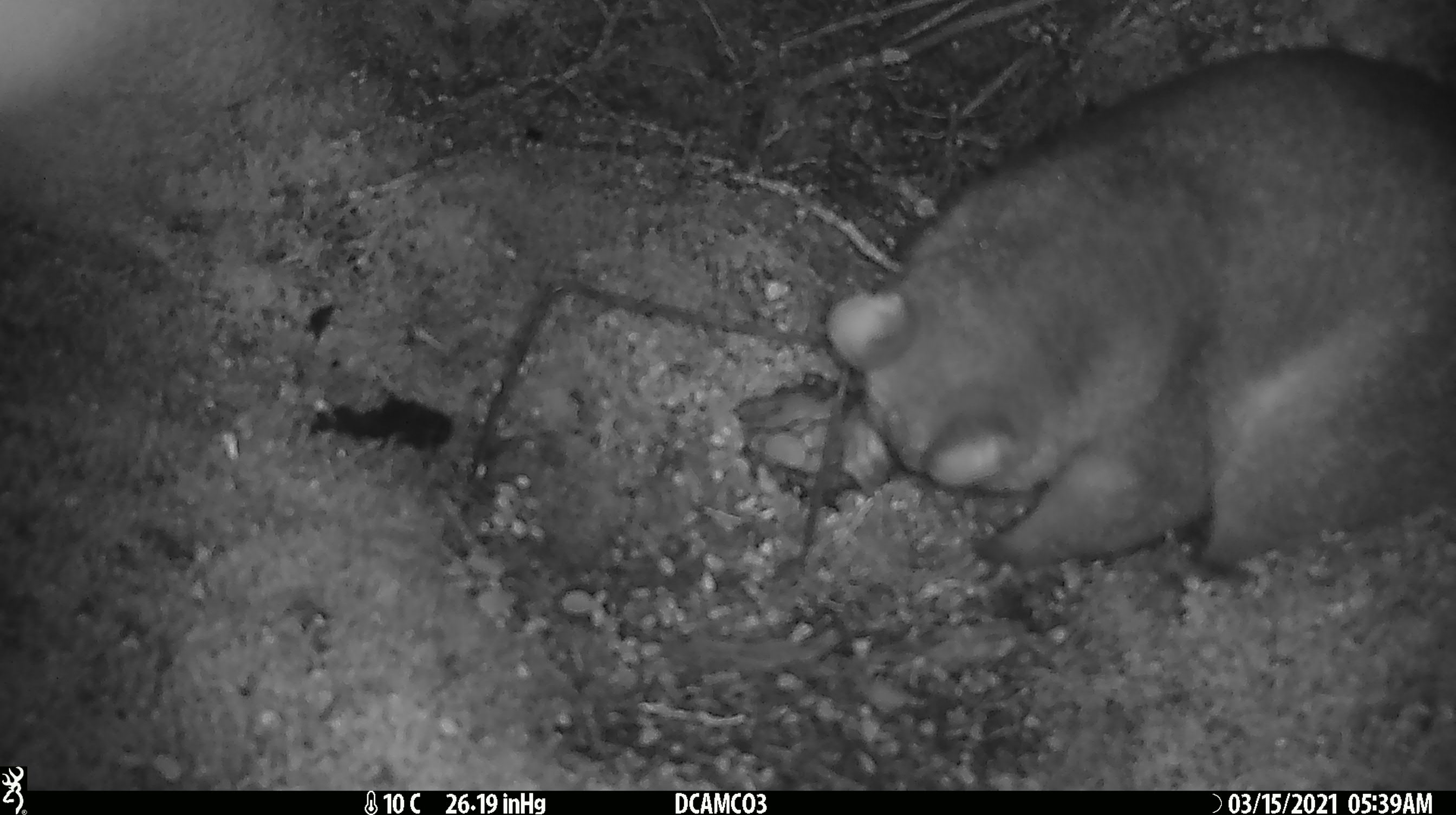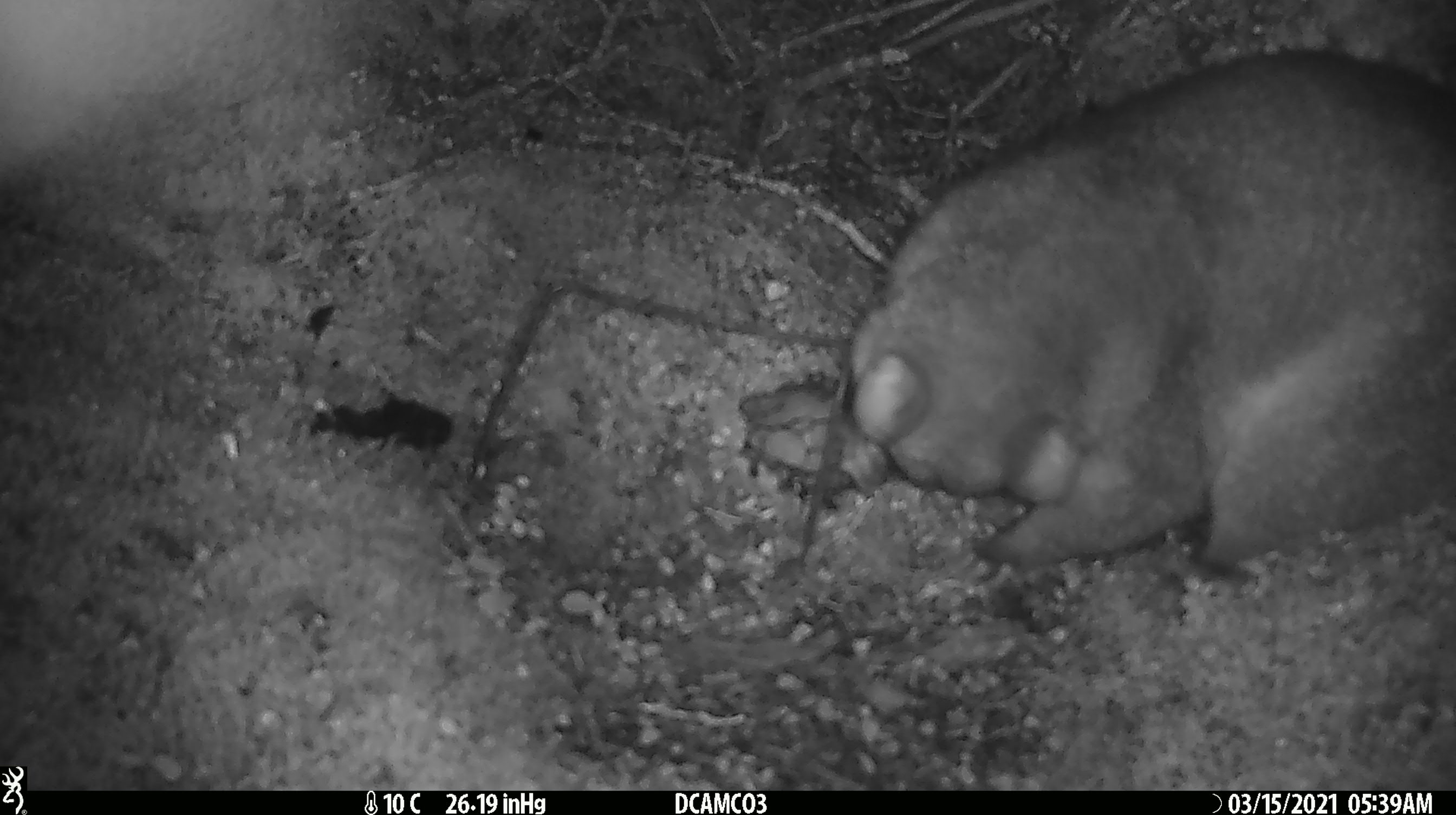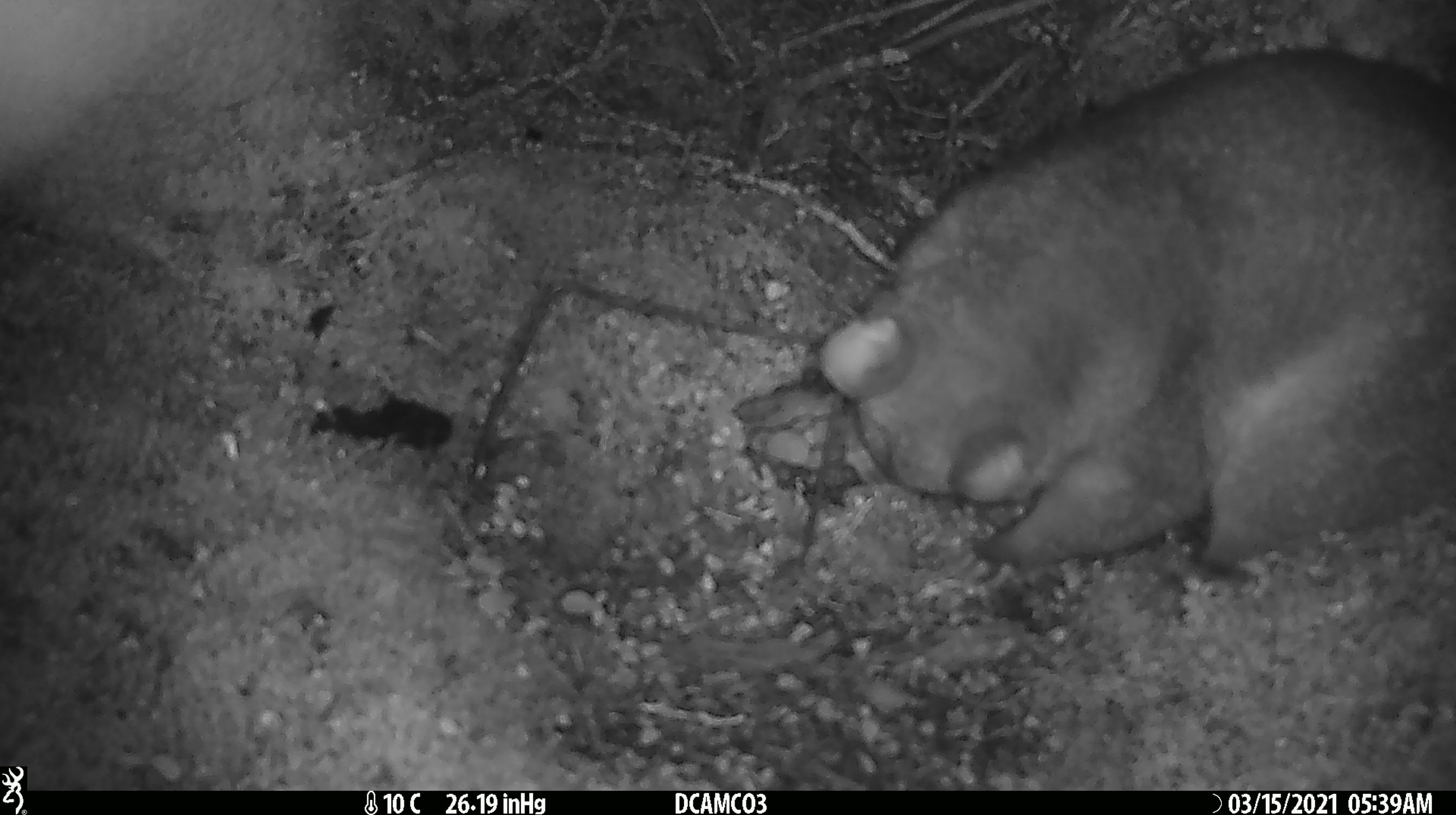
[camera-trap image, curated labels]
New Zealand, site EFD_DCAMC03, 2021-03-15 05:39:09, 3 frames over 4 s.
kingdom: Animalia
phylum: Chordata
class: Mammalia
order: Diprotodontia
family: Phalangeridae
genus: Trichosurus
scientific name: Trichosurus vulpecula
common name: common brushtail possum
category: possum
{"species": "possum (common brushtail possum) (Trichosurus vulpecula)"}